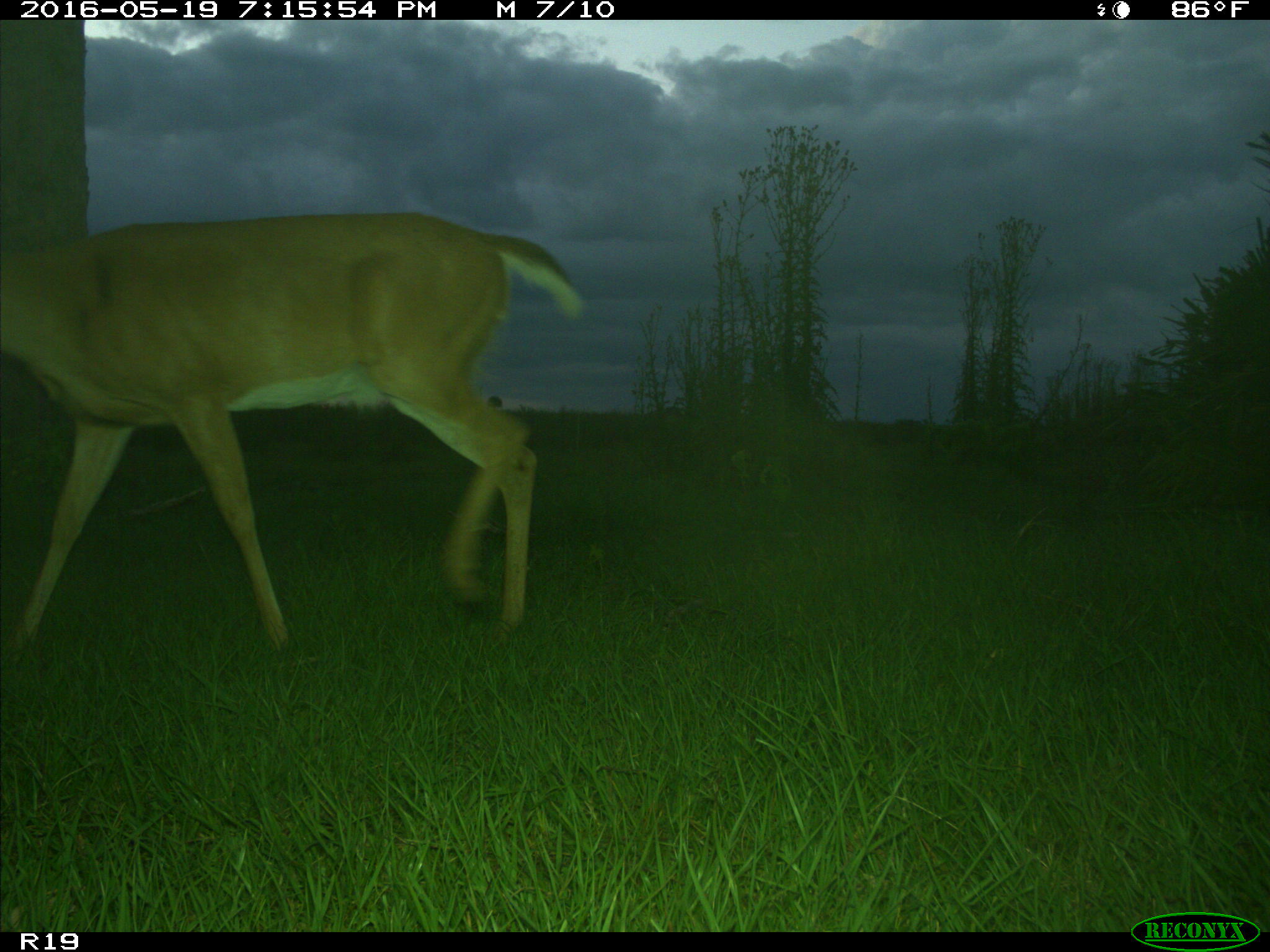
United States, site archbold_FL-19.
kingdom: Animalia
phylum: Chordata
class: Mammalia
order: Artiodactyla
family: Cervidae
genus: Odocoileus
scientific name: Odocoileus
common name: deer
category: unidentified deer